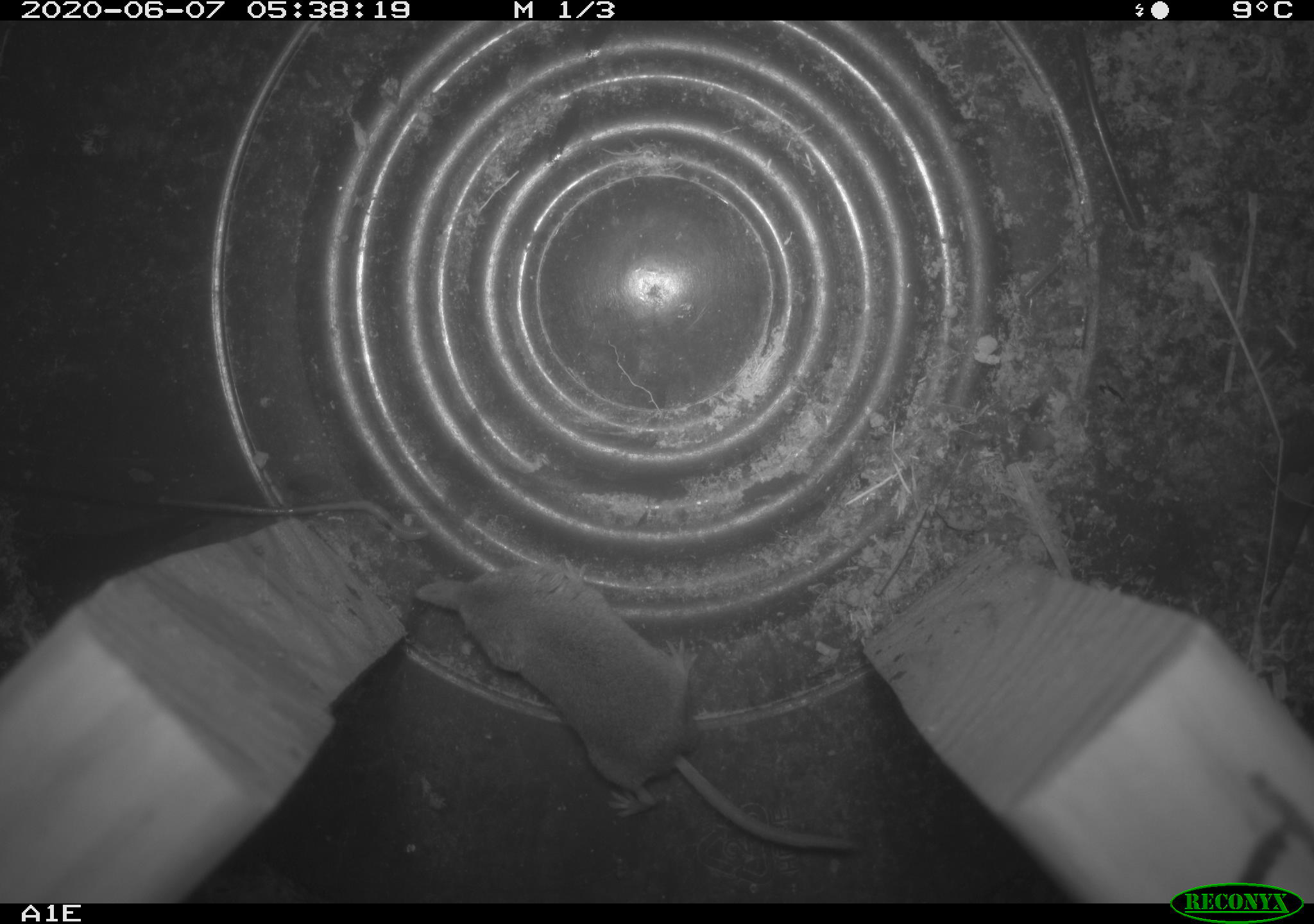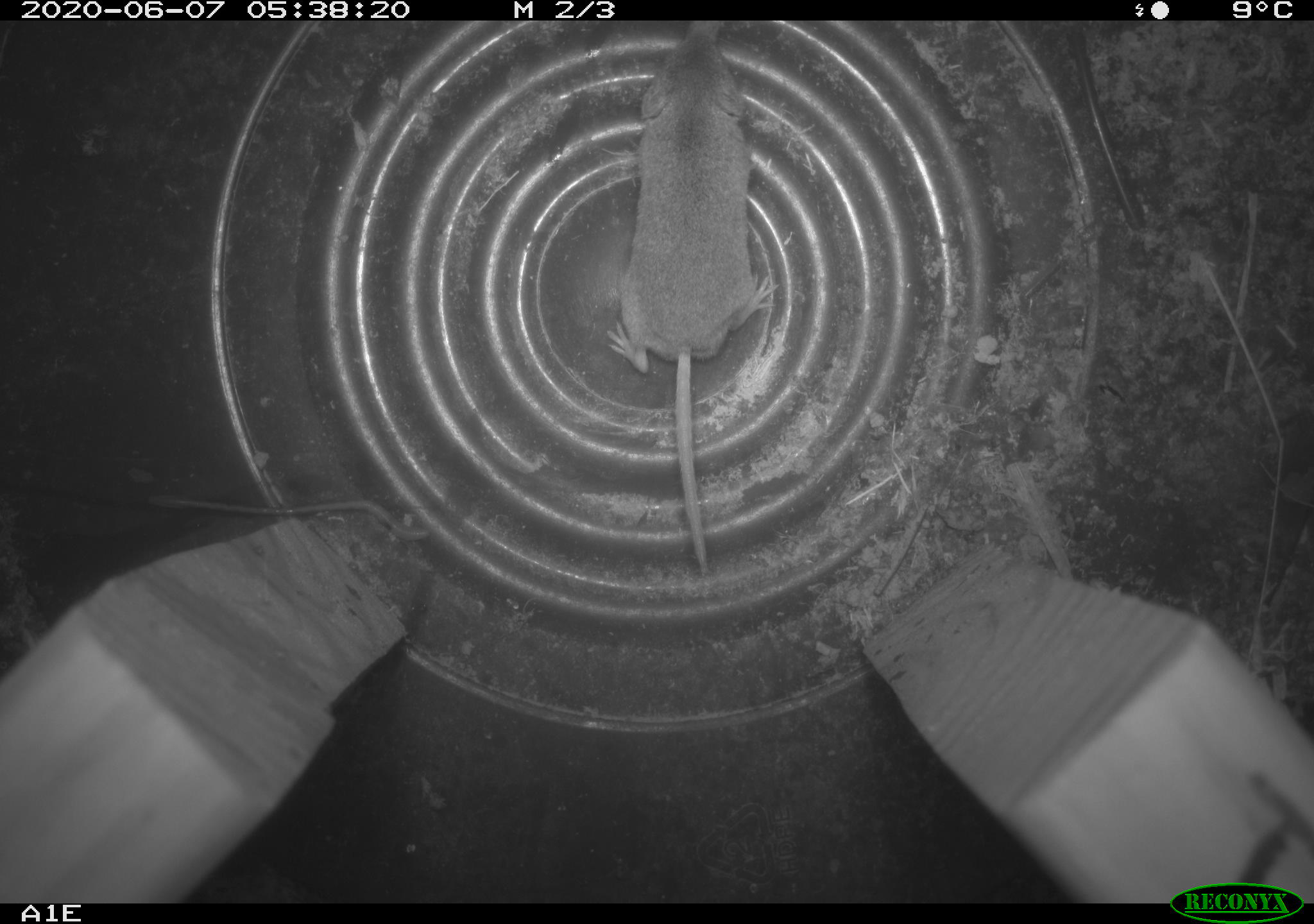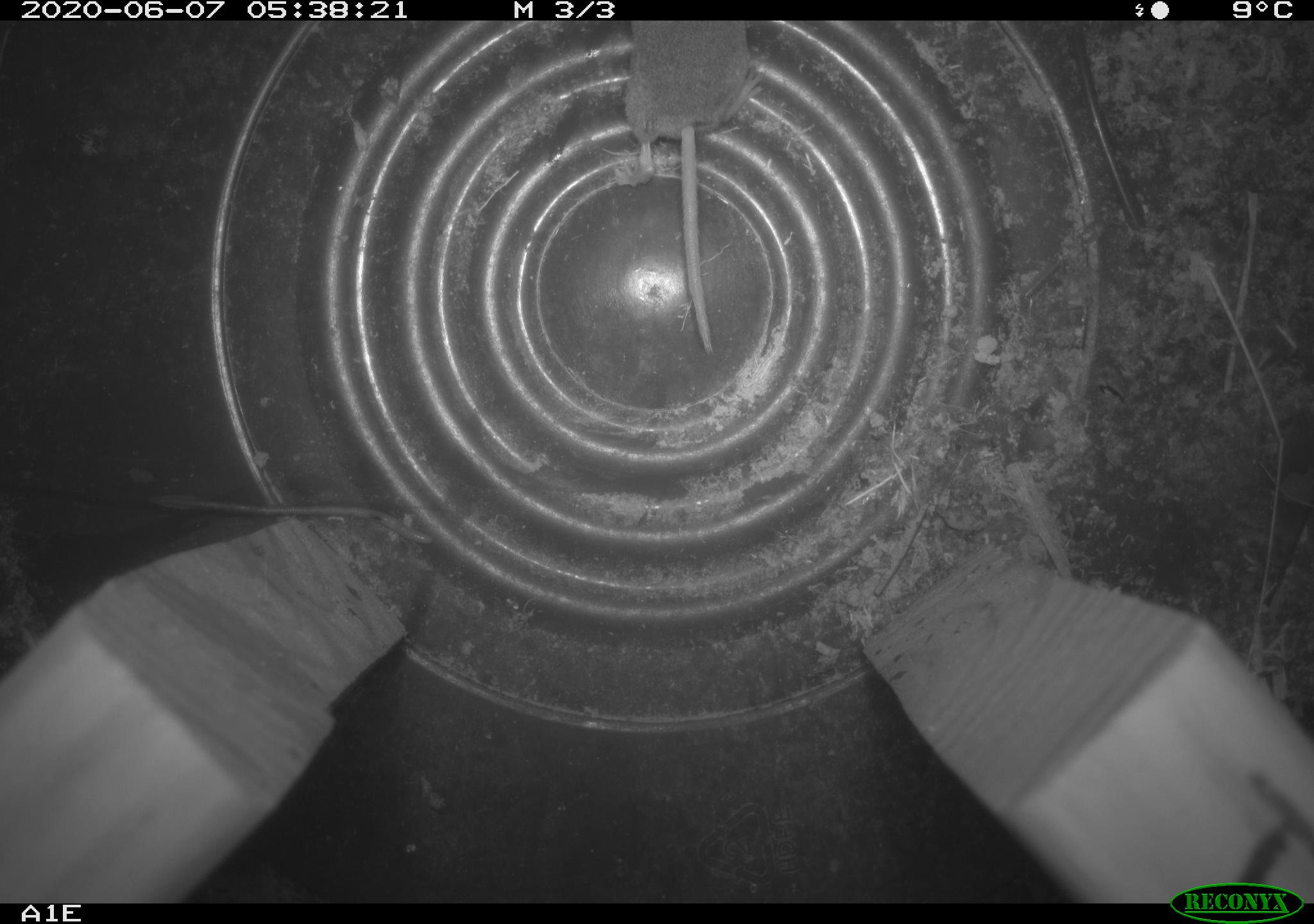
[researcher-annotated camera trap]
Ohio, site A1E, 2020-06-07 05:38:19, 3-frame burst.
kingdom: Animalia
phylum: Chordata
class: Mammalia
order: Eulipotyphla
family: Soricidae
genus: Sorex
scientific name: Sorex cinereus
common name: masked shrew